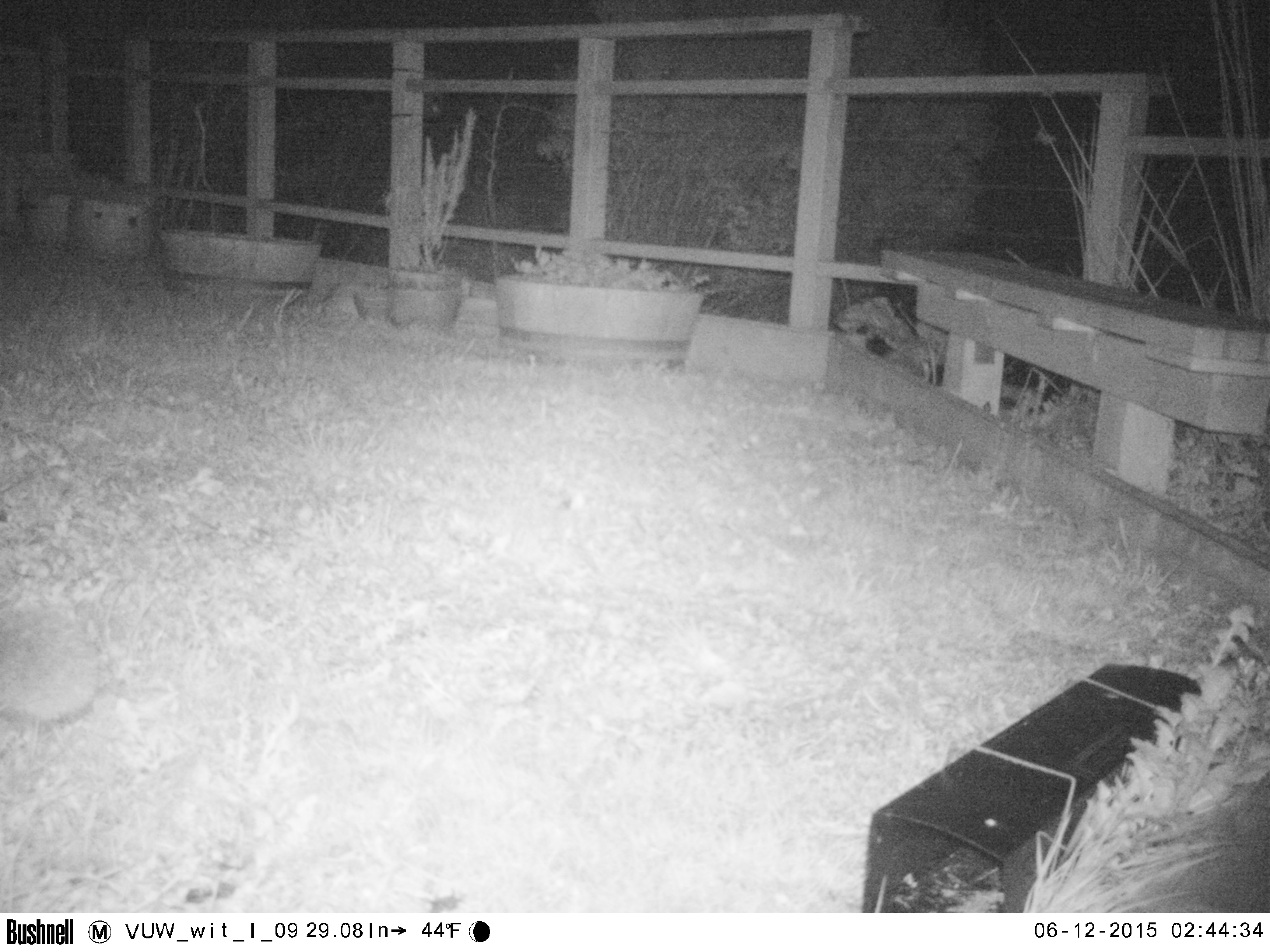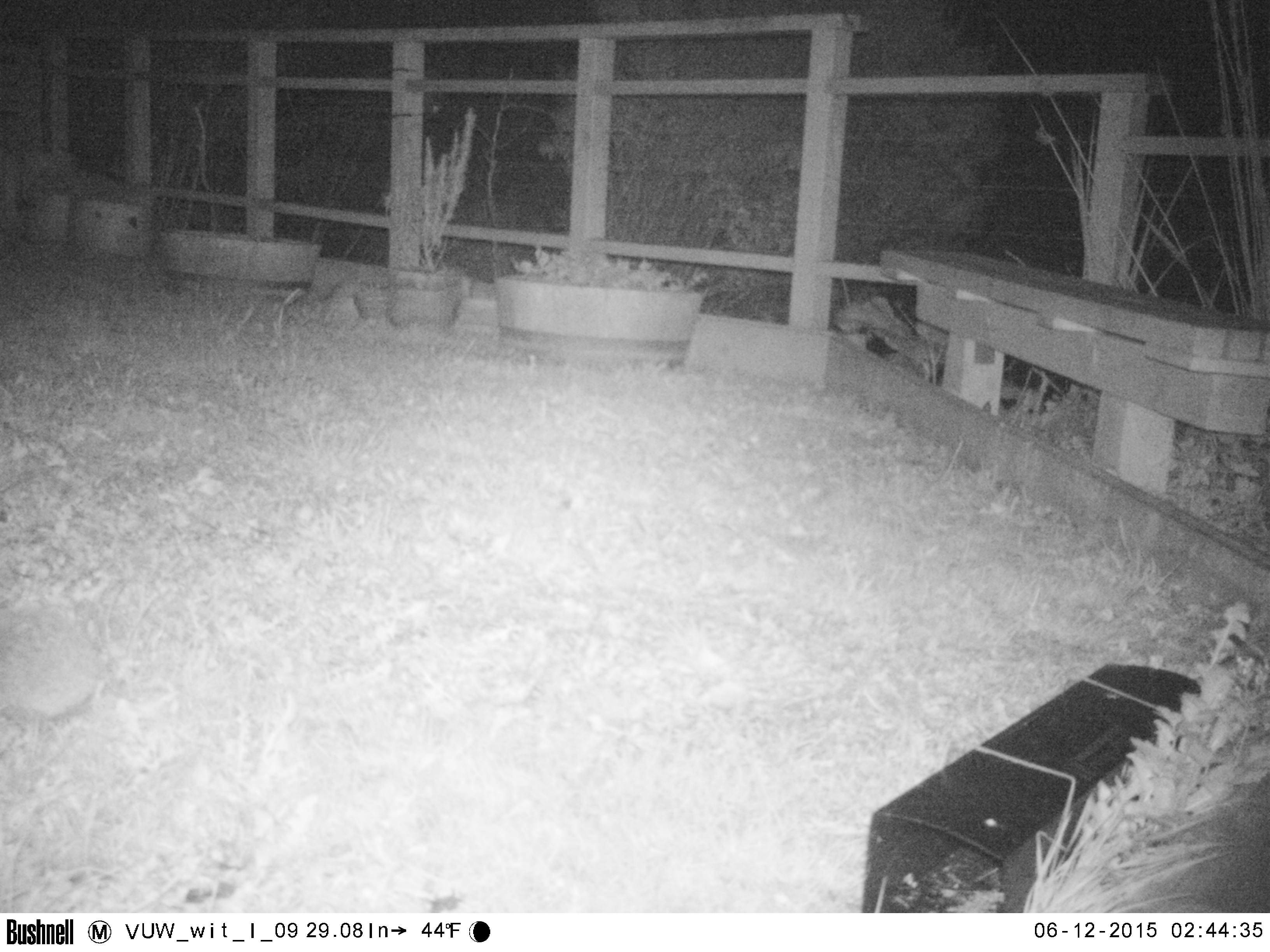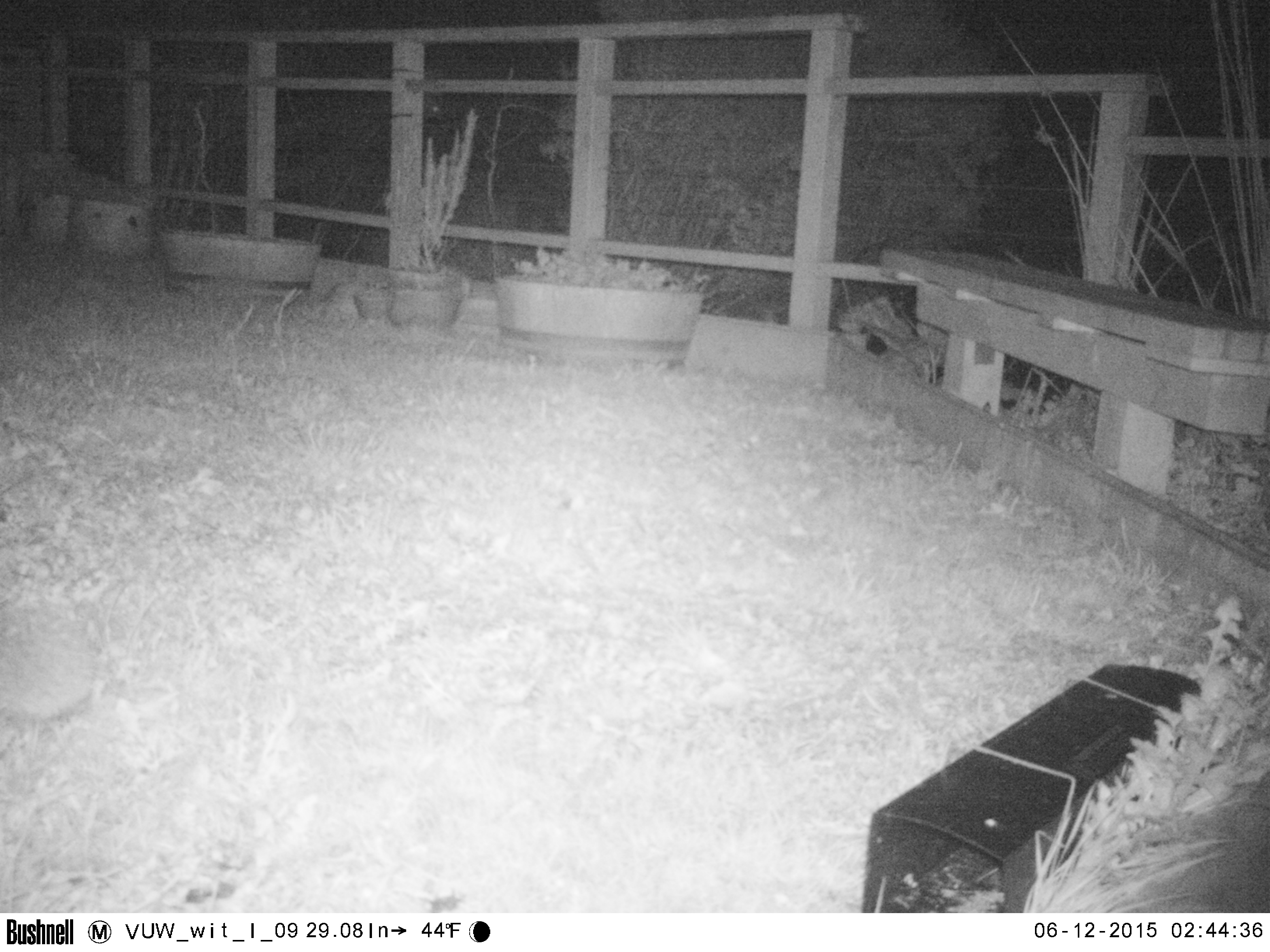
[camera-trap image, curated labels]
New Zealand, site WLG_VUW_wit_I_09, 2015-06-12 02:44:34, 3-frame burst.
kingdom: Animalia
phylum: Chordata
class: Mammalia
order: Eulipotyphla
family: Erinaceidae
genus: Erinaceus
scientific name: Erinaceus europaeus europaeus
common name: european hedgehog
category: hedgehog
Hedgehog (european hedgehog) (Erinaceus europaeus europaeus).